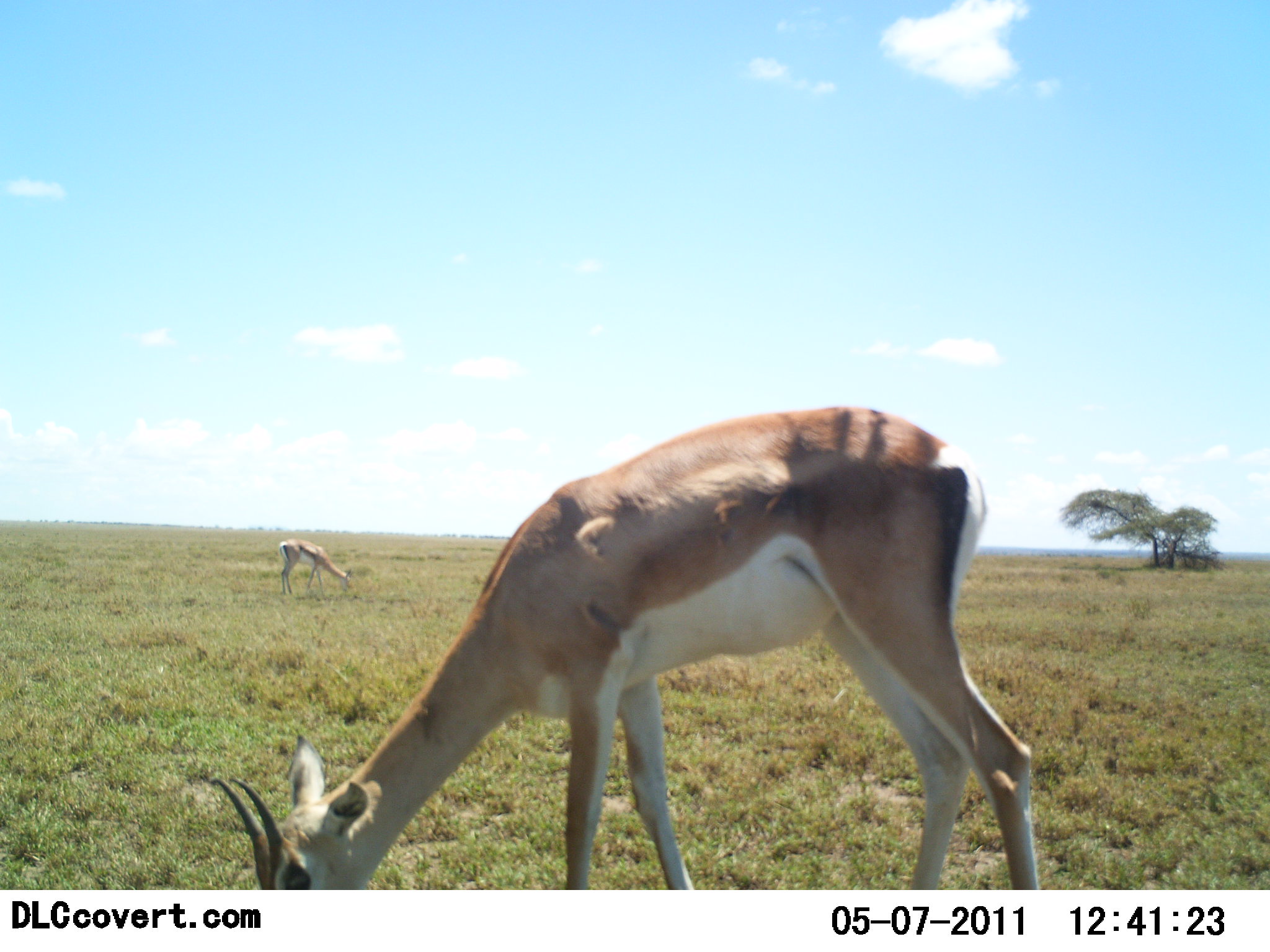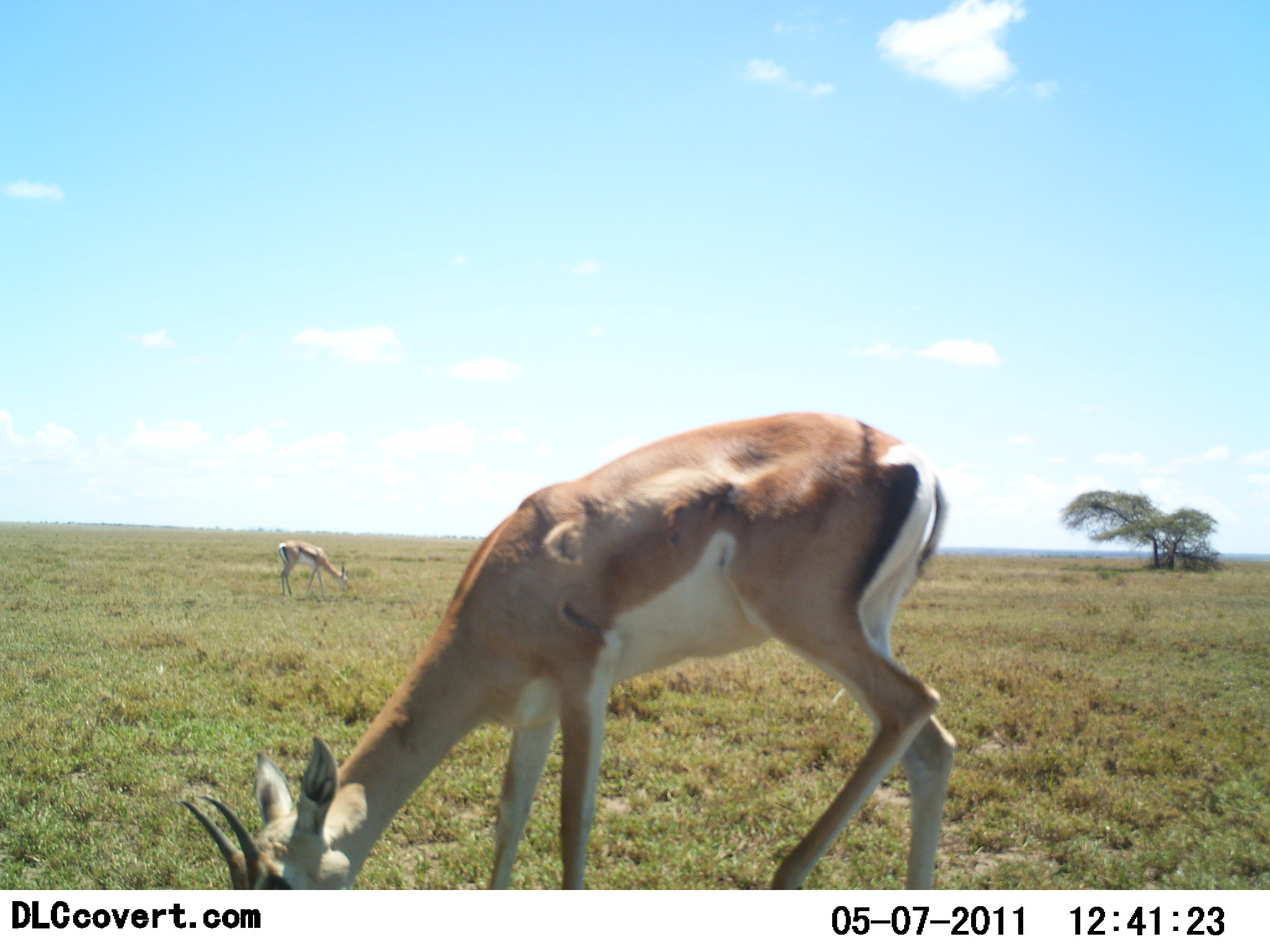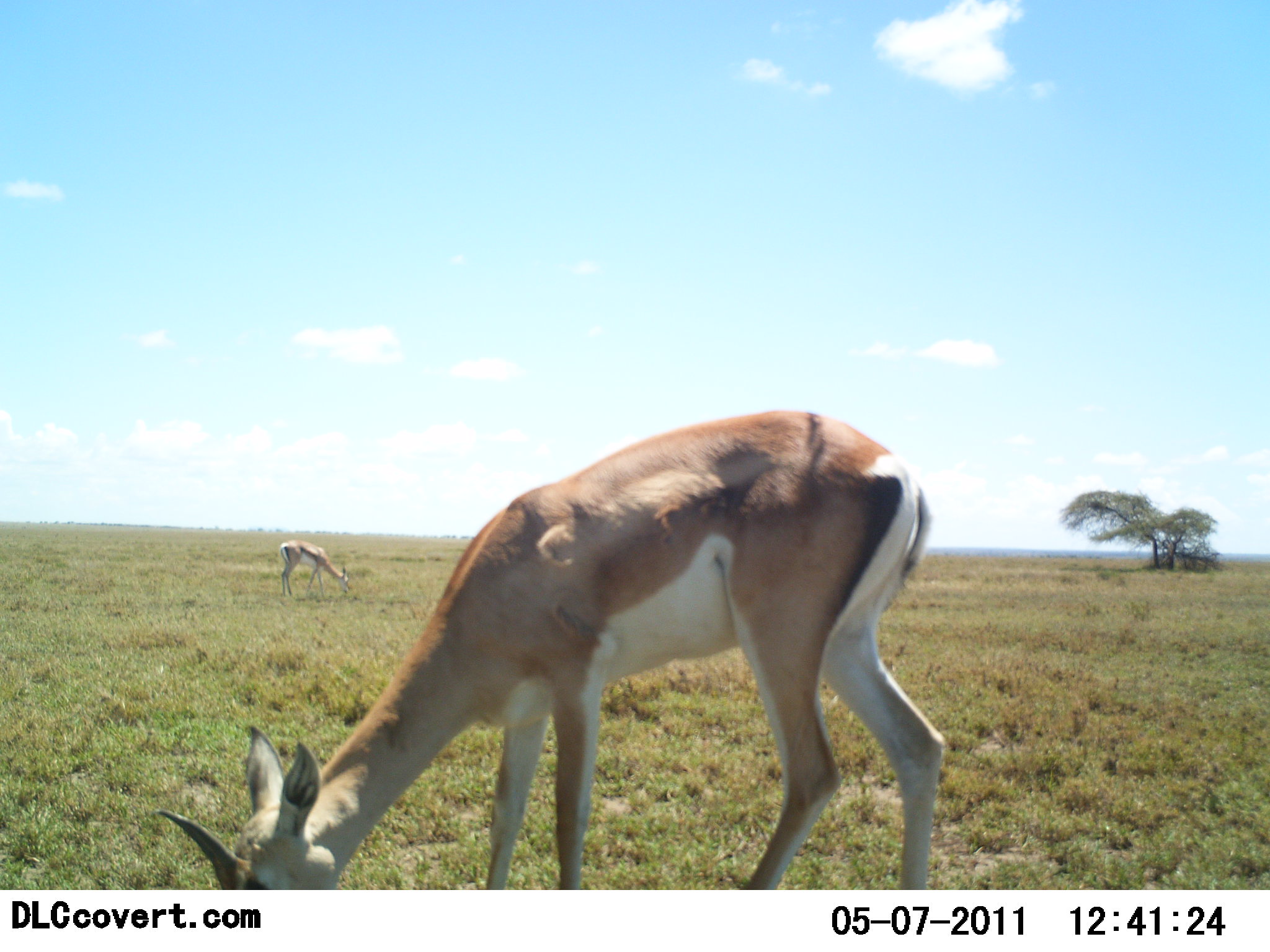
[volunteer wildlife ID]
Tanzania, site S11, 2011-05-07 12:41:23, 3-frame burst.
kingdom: Animalia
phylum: Chordata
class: Mammalia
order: Artiodactyla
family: Bovidae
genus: Nanger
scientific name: Nanger granti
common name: grant's gazelle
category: gazellegrants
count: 2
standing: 8%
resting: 0%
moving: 8%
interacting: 0%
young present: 0%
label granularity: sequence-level